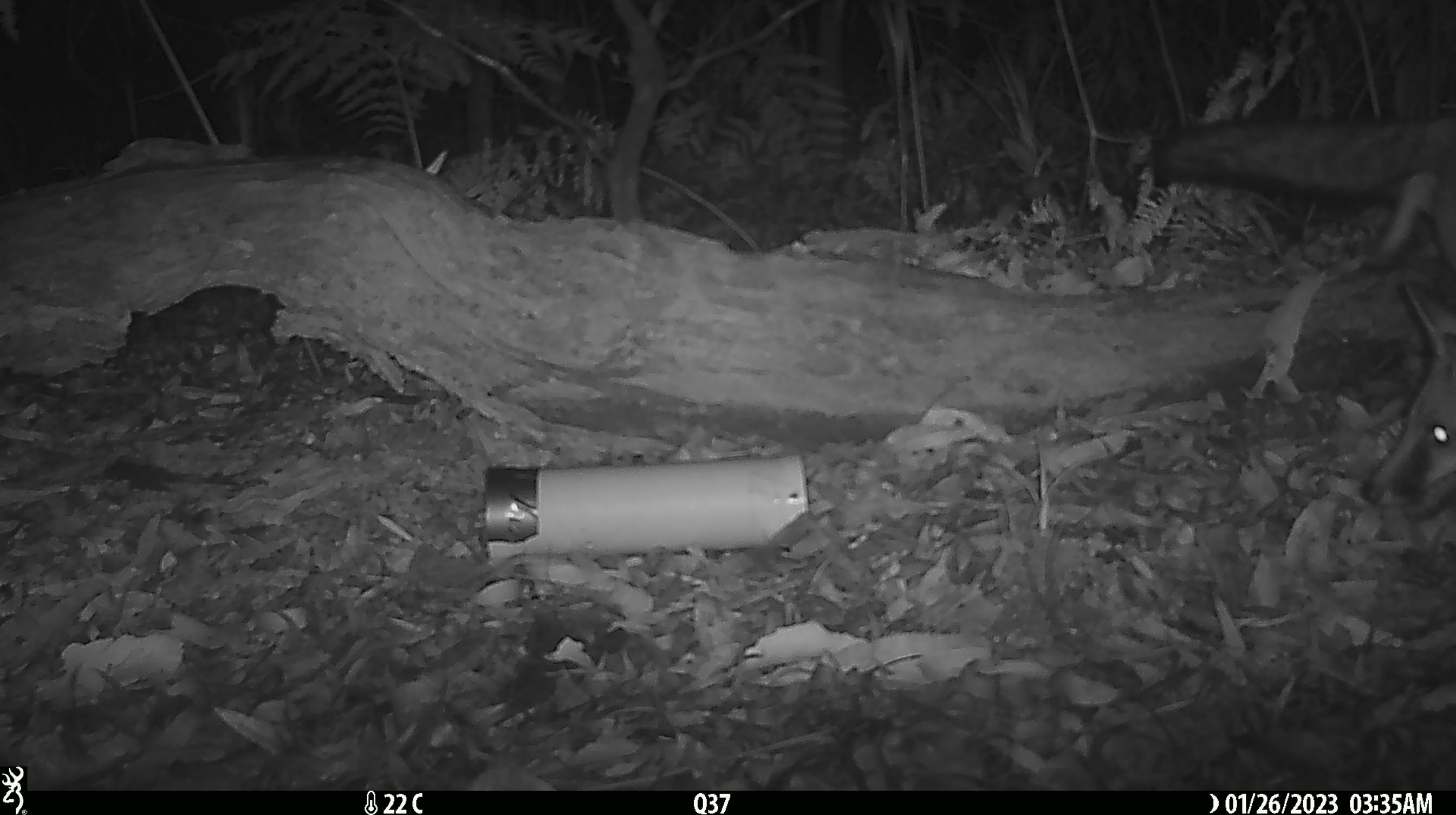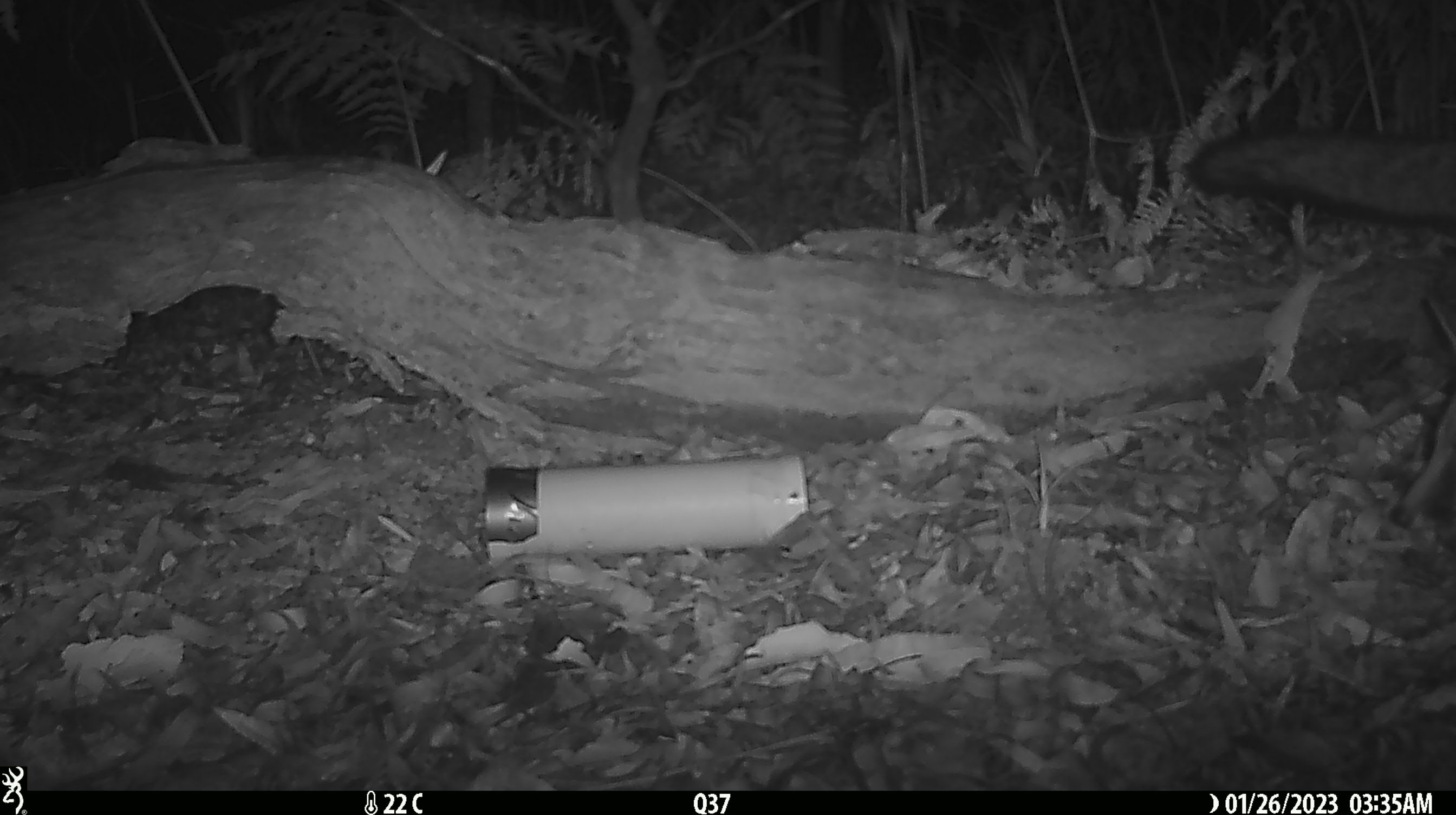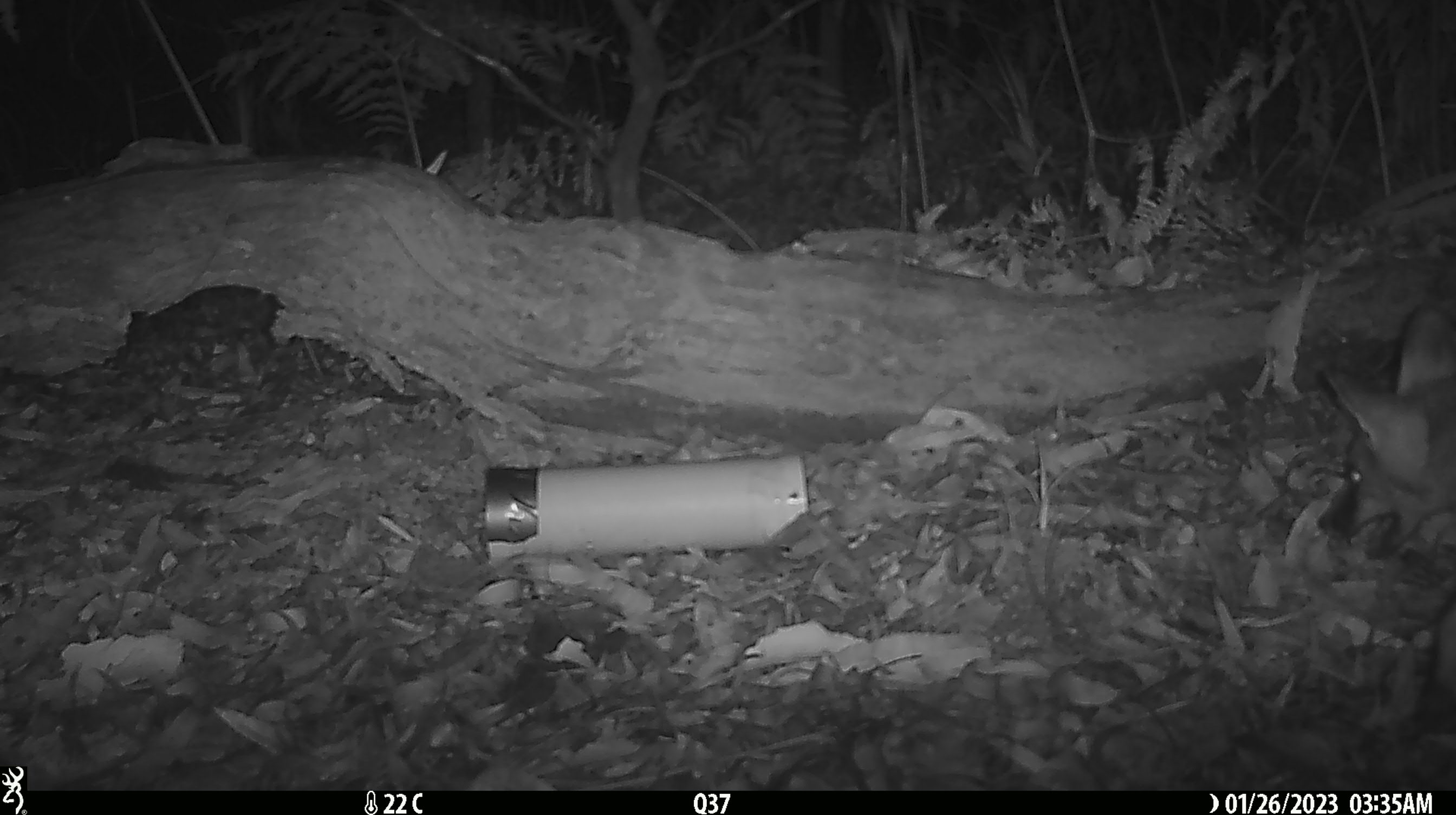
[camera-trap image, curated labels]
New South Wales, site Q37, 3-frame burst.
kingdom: Animalia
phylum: Chordata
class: Mammalia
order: Carnivora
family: Canidae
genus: Vulpes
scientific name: Vulpes vulpes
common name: red fox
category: fox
Fox (red fox) (Vulpes vulpes).